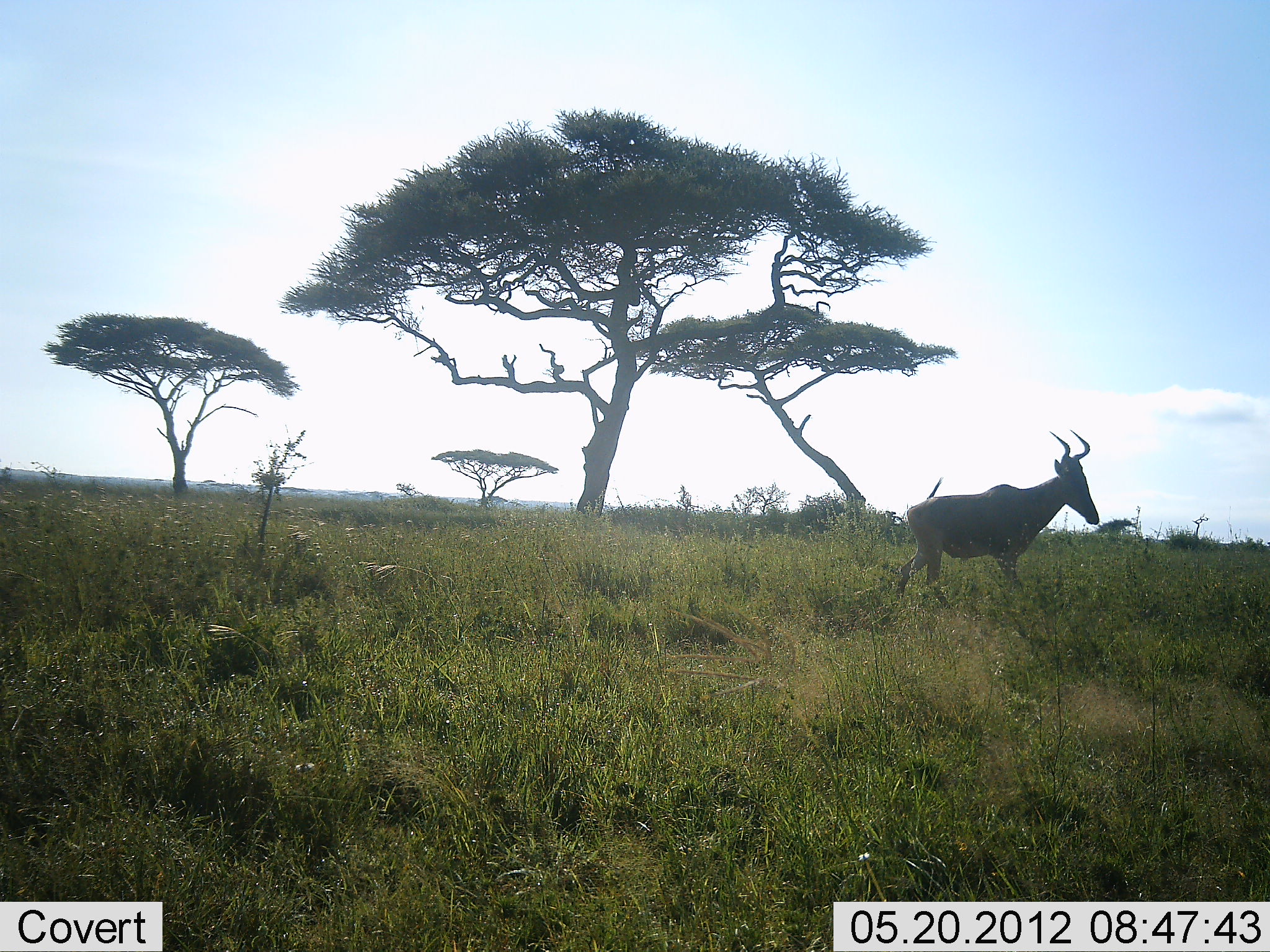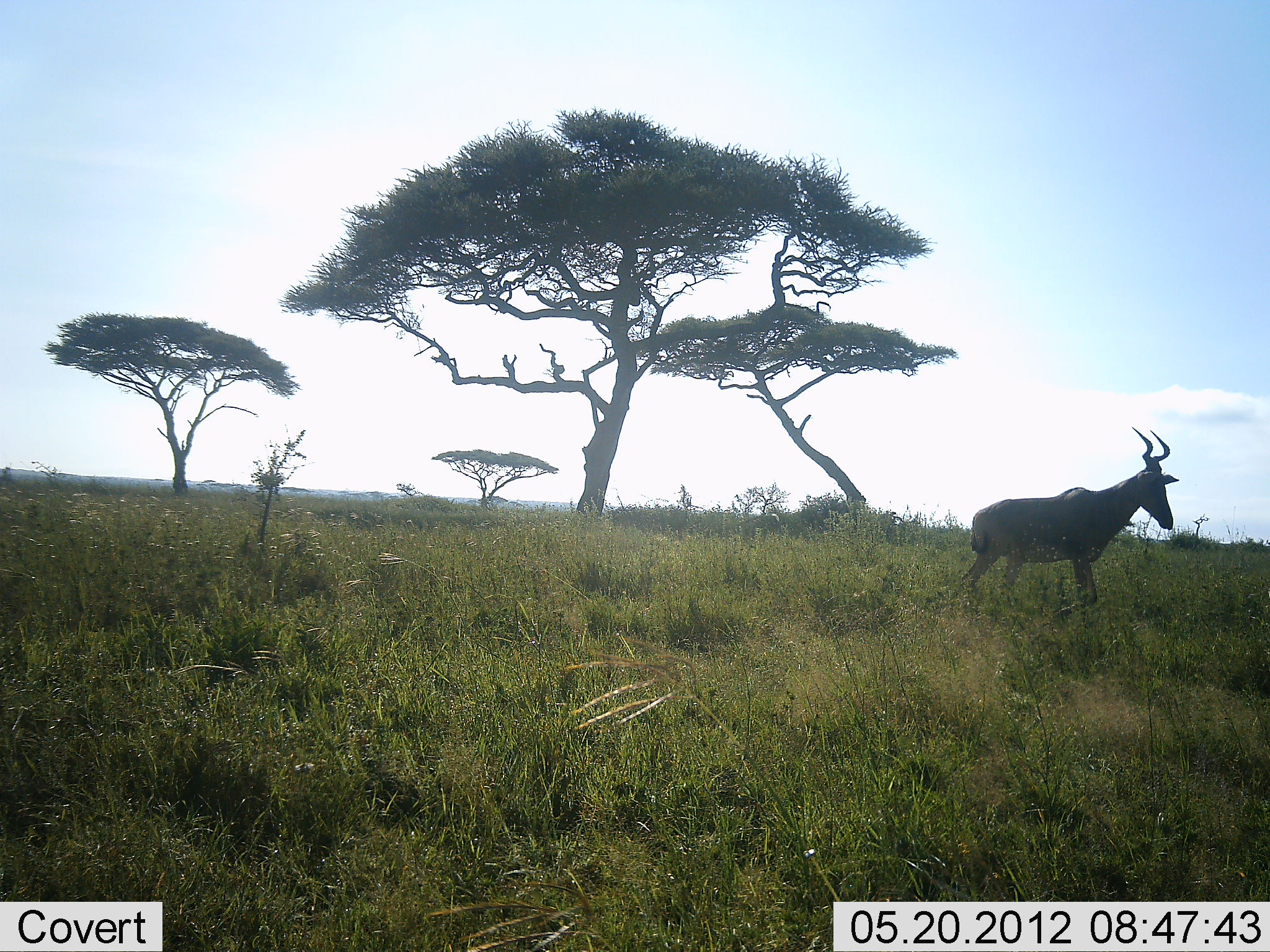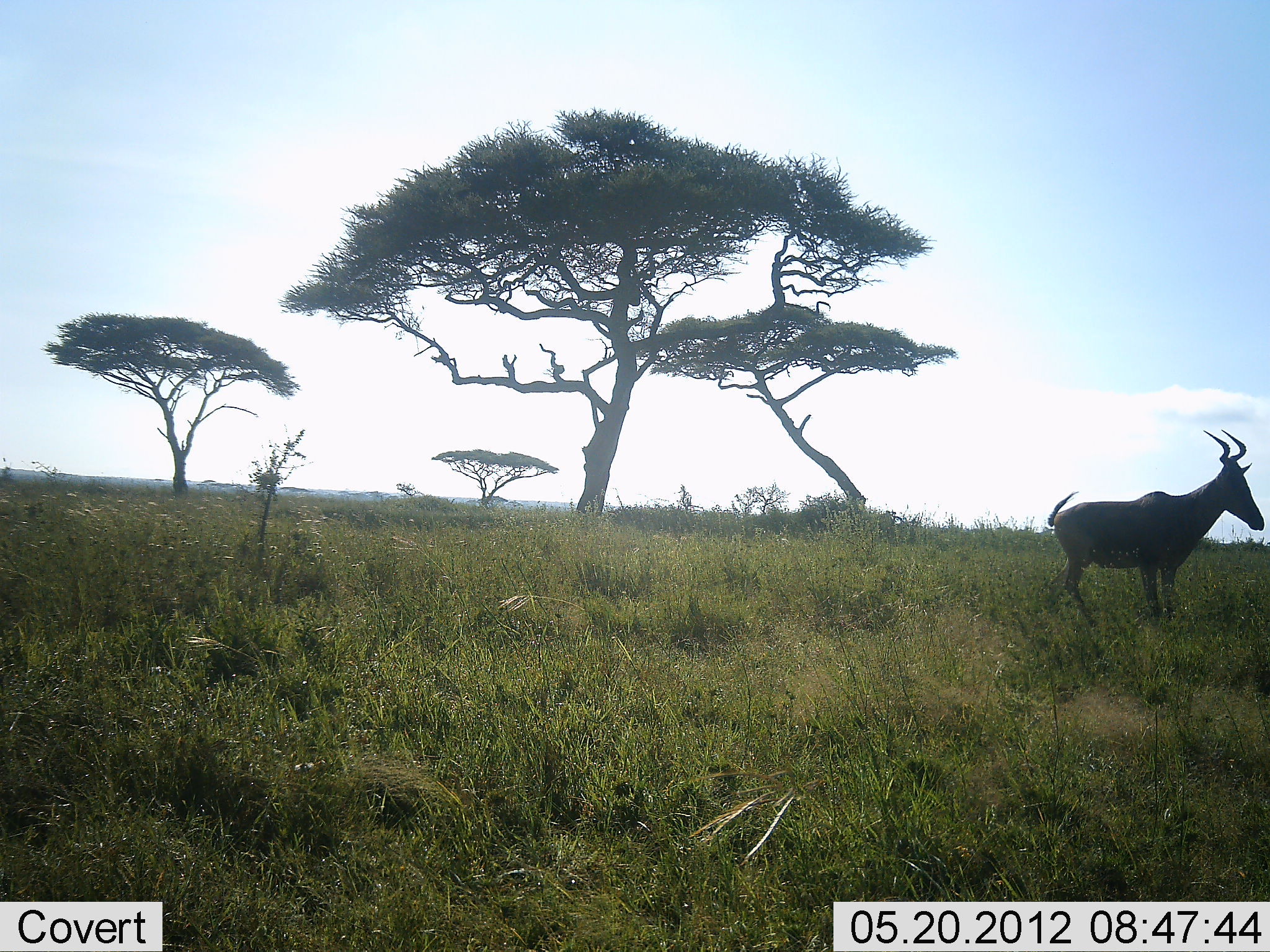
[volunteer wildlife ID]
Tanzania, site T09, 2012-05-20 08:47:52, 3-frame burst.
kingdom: Animalia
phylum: Chordata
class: Mammalia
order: Artiodactyla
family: Bovidae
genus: Alcelaphus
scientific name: Alcelaphus buselaphus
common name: hartebeest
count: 1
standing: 0%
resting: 0%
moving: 100%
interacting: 0%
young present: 0%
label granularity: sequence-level